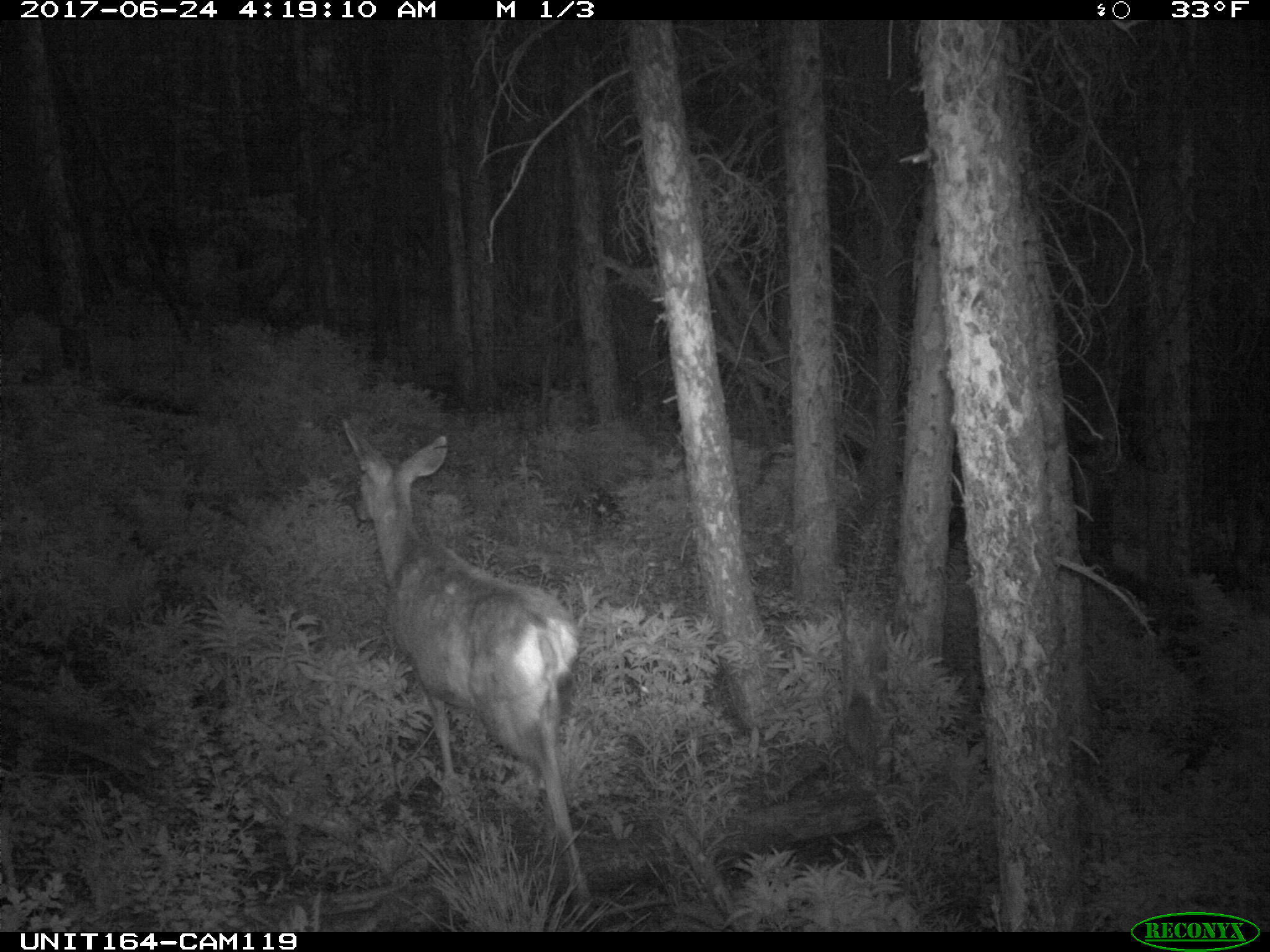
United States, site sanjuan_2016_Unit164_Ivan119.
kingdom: Animalia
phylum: Chordata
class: Mammalia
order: Artiodactyla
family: Cervidae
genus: Odocoileus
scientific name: Odocoileus hemionus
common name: mule deer